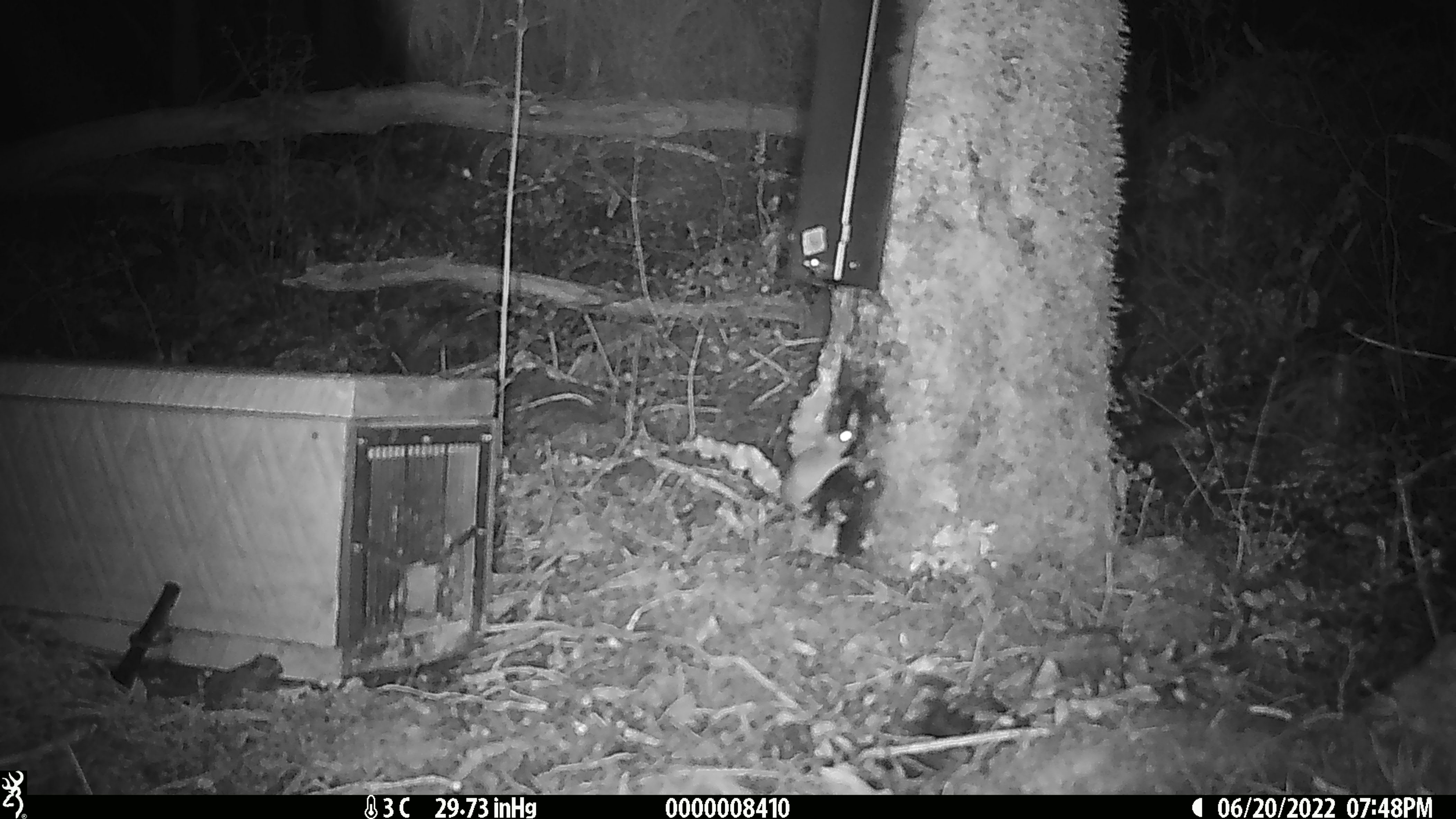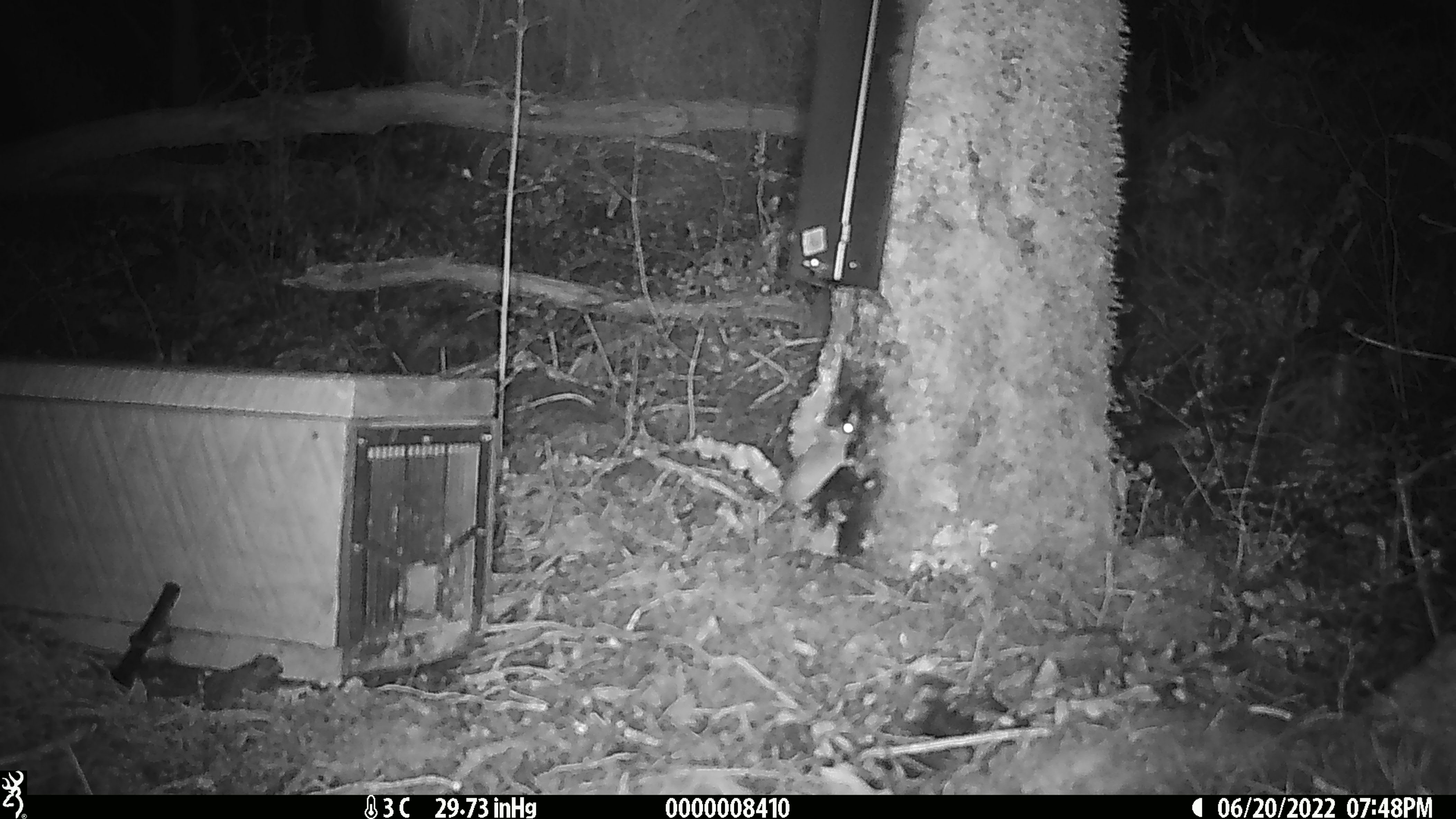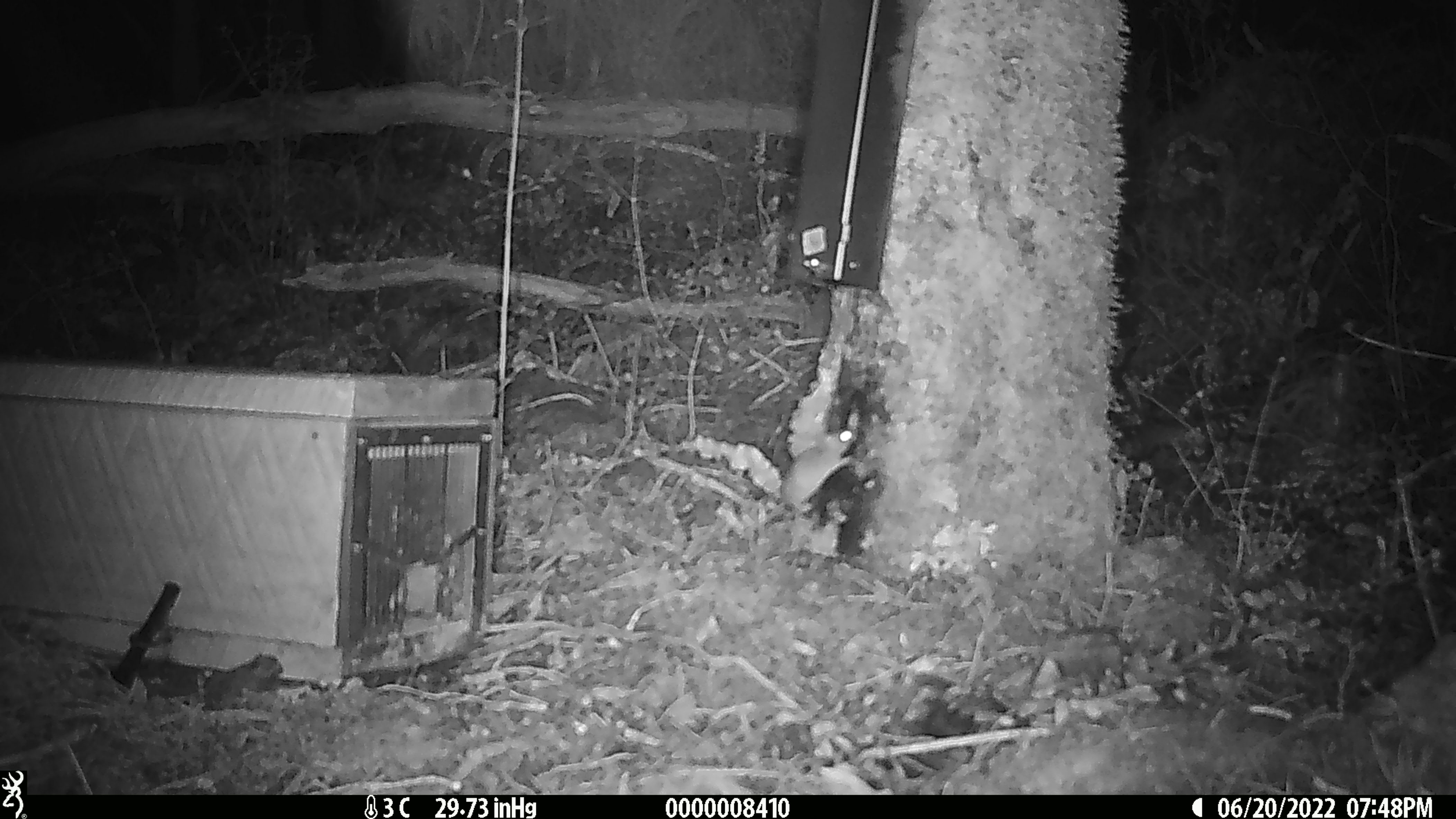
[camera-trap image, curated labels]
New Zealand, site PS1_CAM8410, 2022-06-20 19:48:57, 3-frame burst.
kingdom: Animalia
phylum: Chordata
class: Mammalia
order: Rodentia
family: Muridae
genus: Mus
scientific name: Mus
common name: mouse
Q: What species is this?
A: Mouse (Mus).